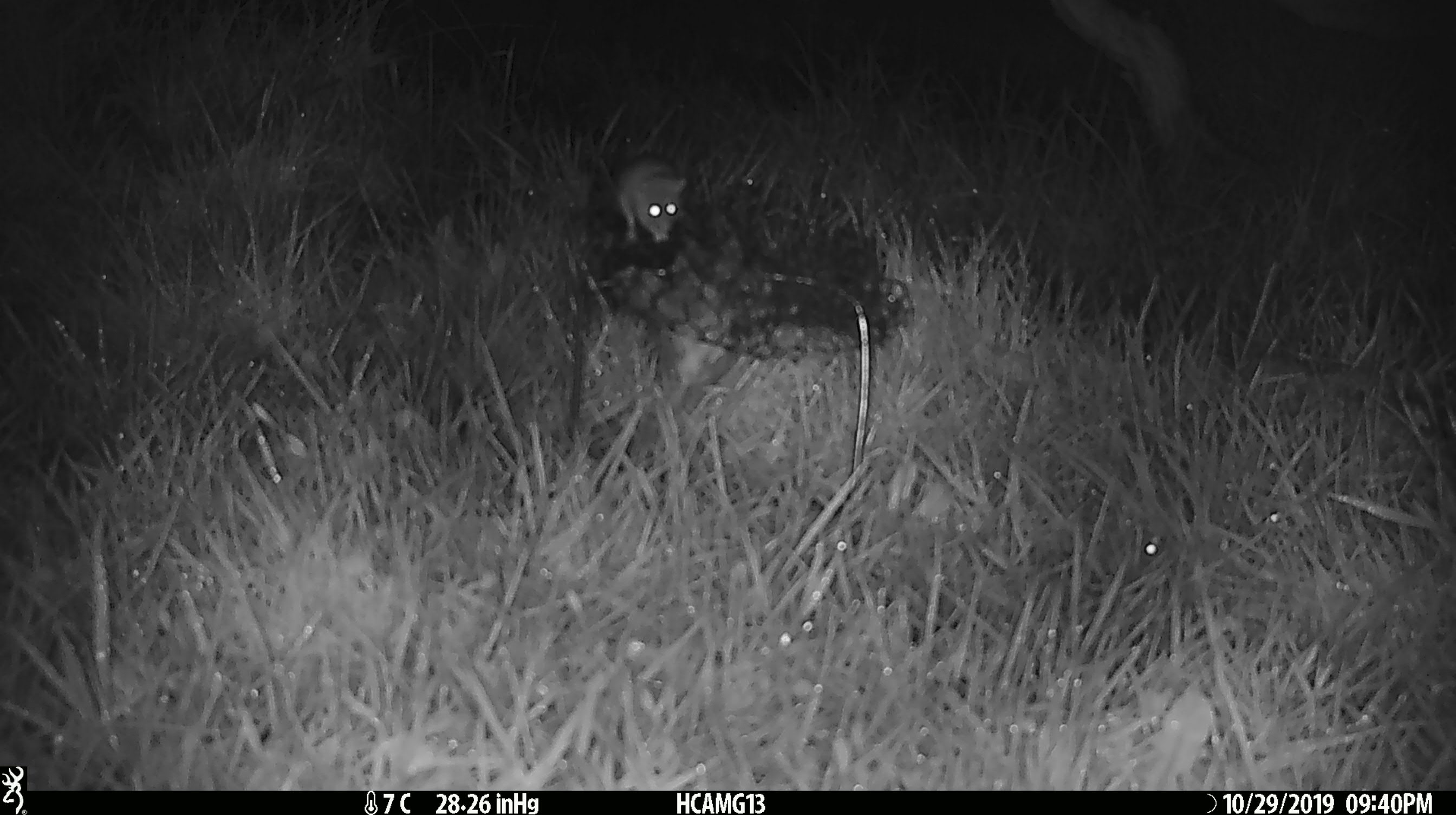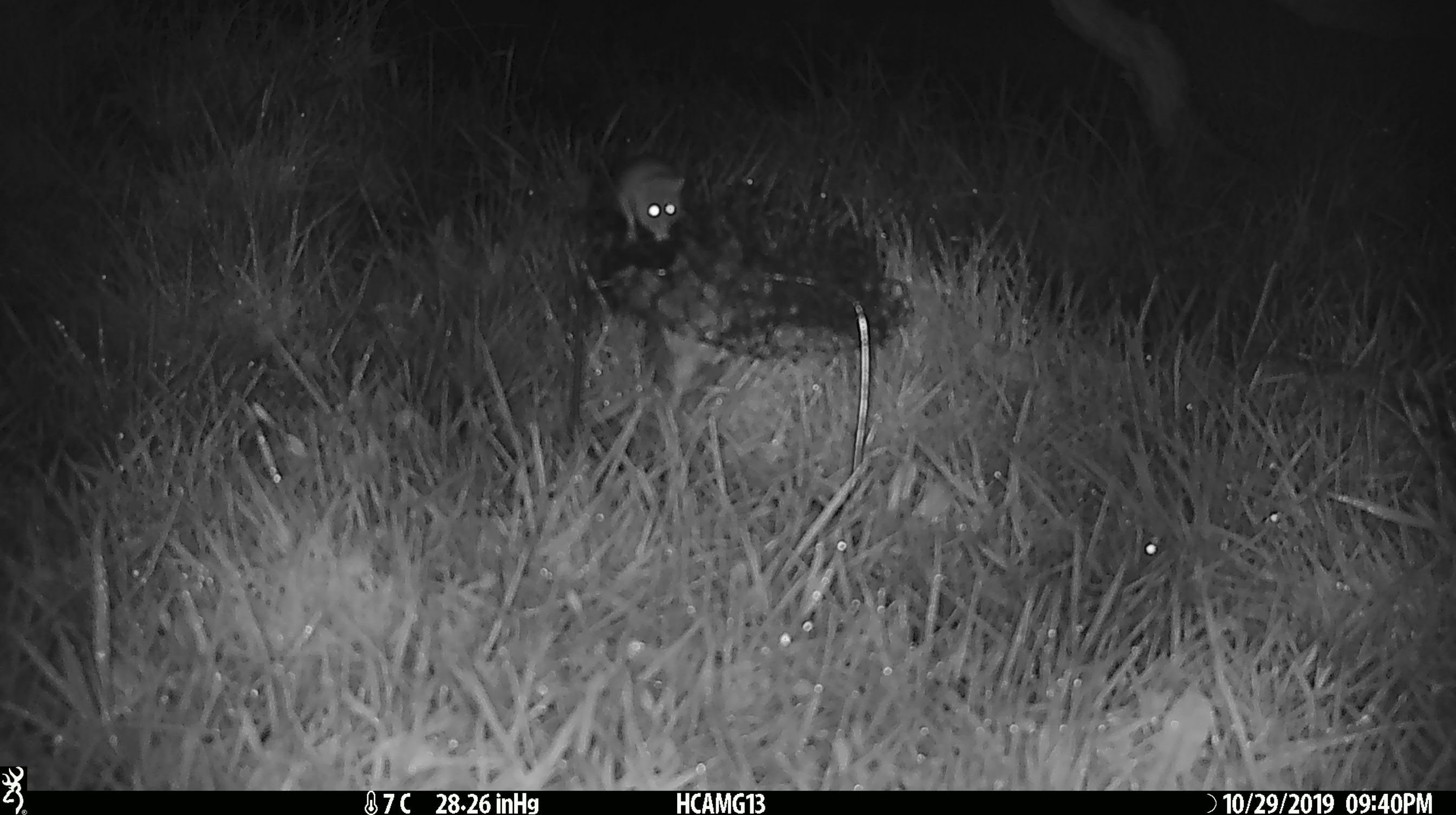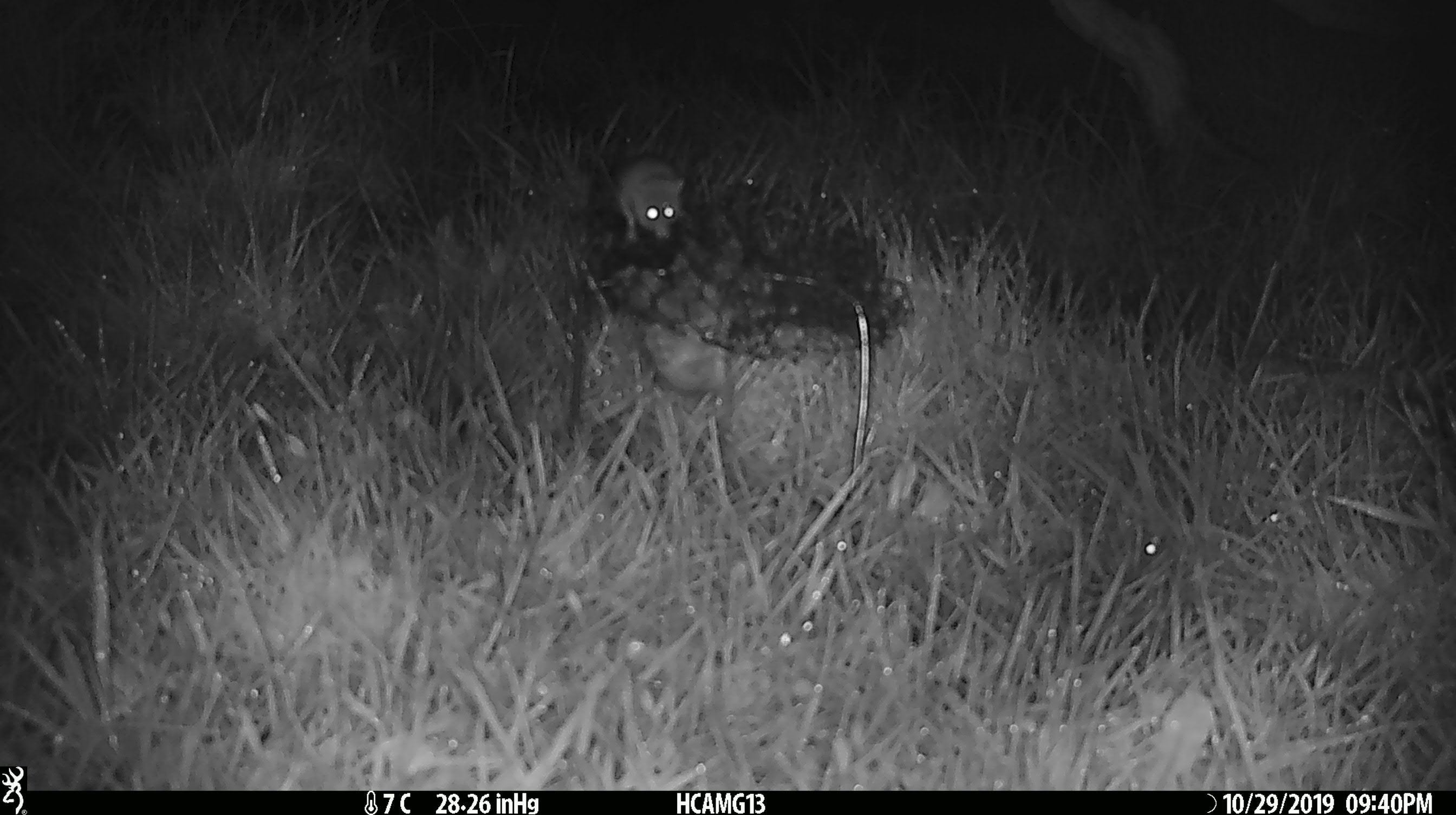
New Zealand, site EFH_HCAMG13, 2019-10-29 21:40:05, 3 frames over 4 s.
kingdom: Animalia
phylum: Chordata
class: Mammalia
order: Rodentia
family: Muridae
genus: Mus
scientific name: Mus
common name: mouse